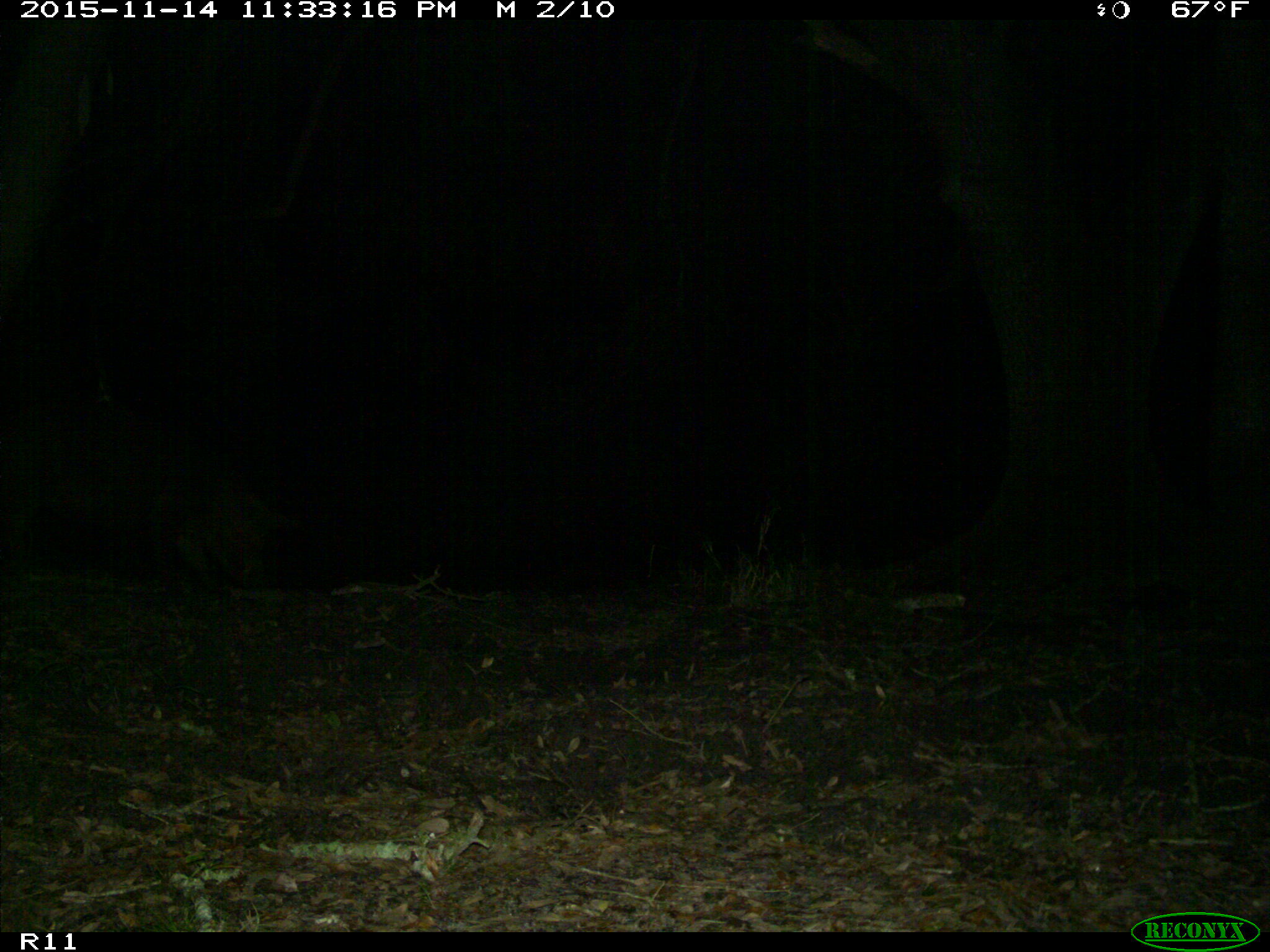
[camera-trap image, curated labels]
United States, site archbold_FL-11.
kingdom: Animalia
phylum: Chordata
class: Mammalia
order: Artiodactyla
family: Suidae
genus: Sus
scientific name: Sus scrofa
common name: wild boar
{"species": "Sus scrofa (wild boar)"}